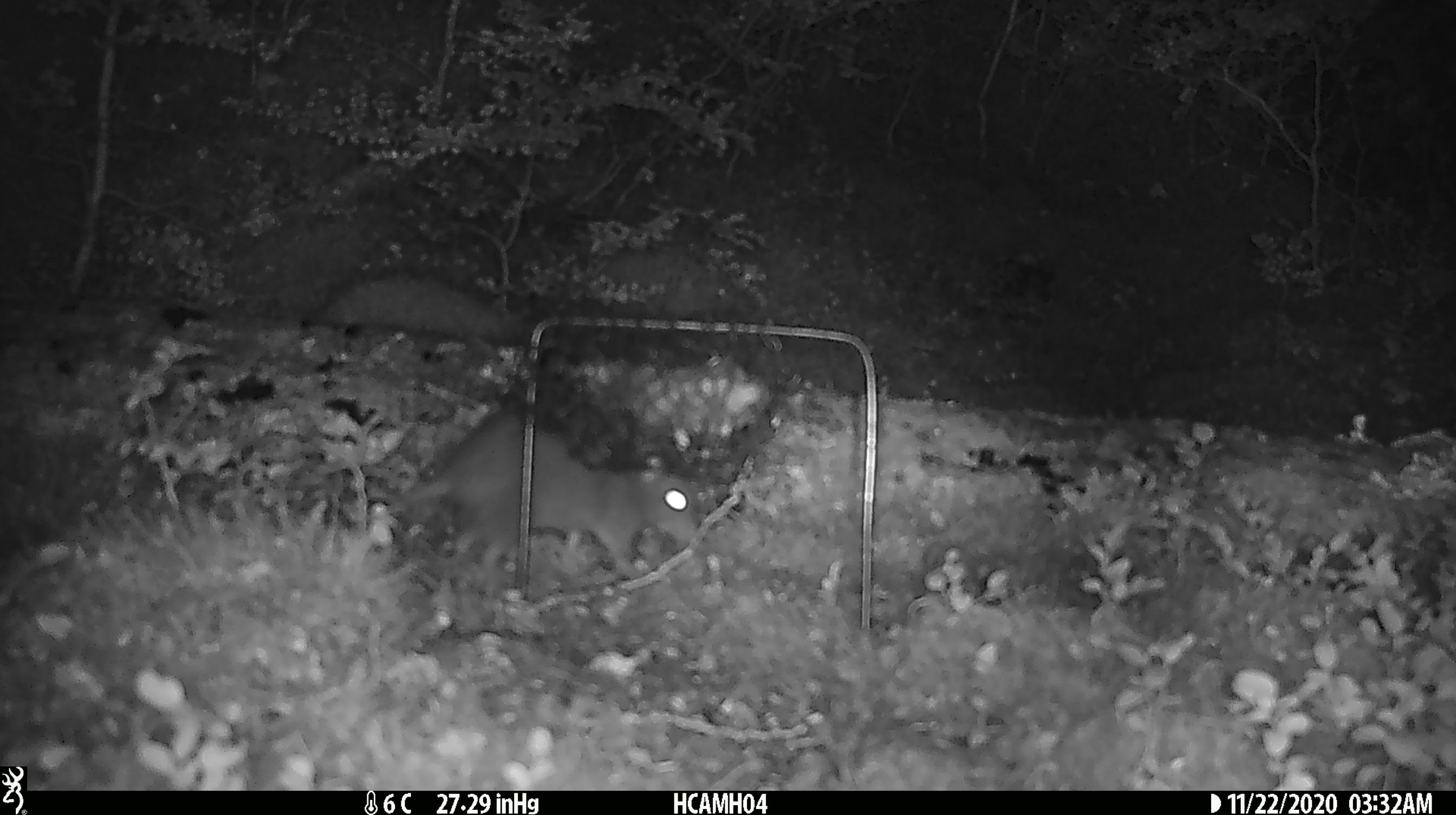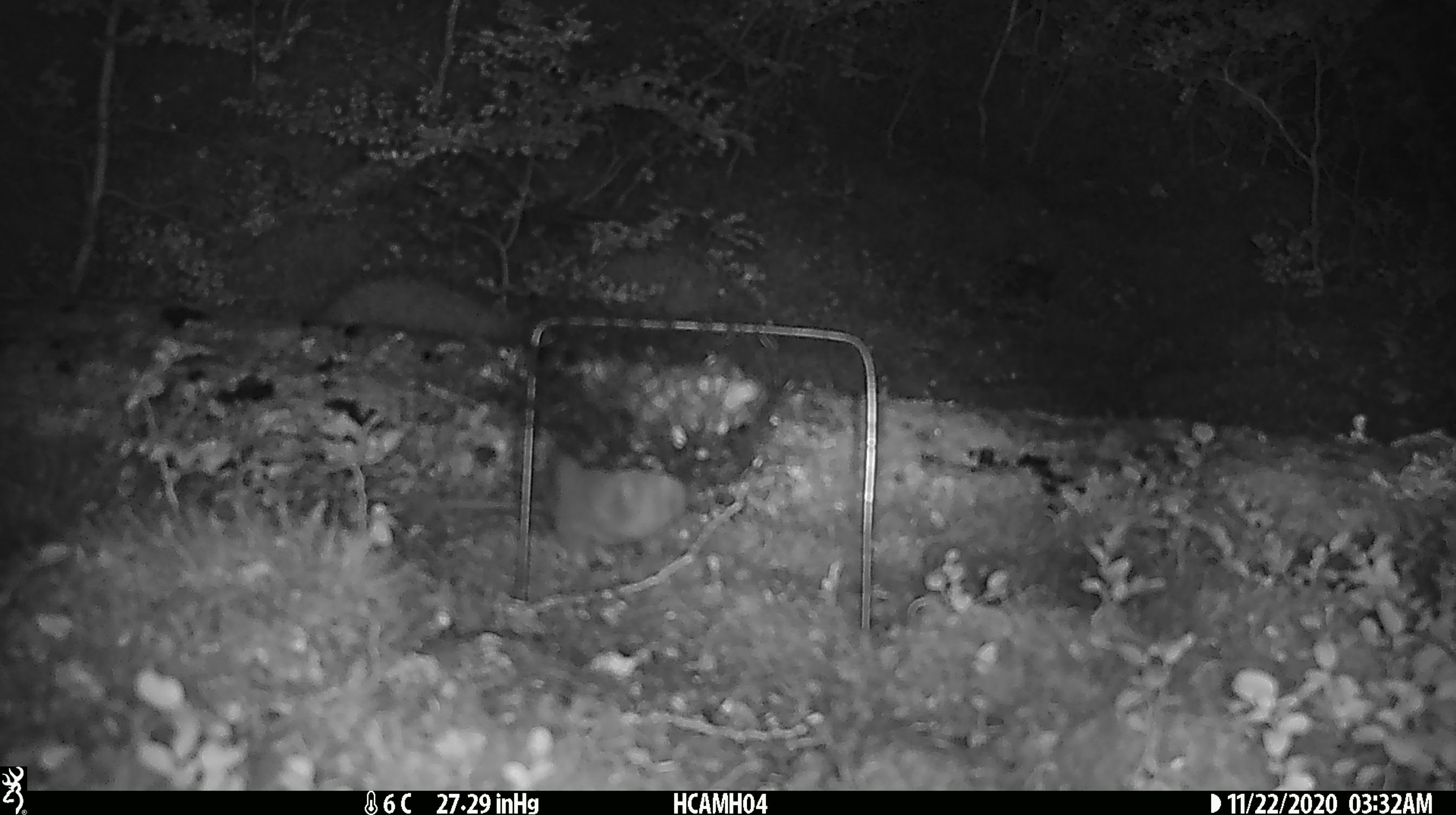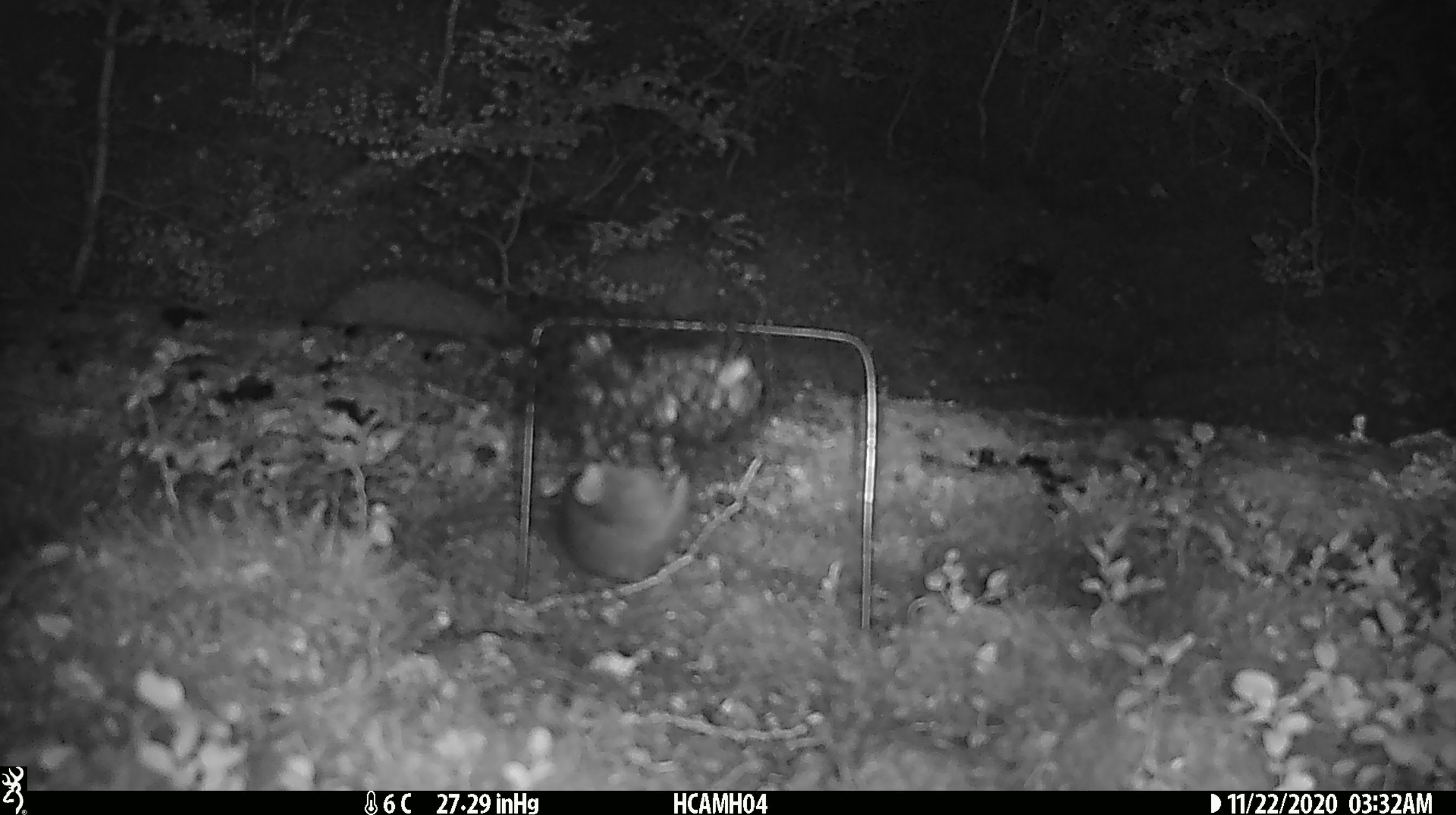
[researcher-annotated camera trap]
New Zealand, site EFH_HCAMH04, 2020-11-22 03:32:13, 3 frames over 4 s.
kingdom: Animalia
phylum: Chordata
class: Mammalia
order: Rodentia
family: Muridae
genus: Rattus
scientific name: Rattus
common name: rat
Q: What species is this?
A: Rat (Rattus).